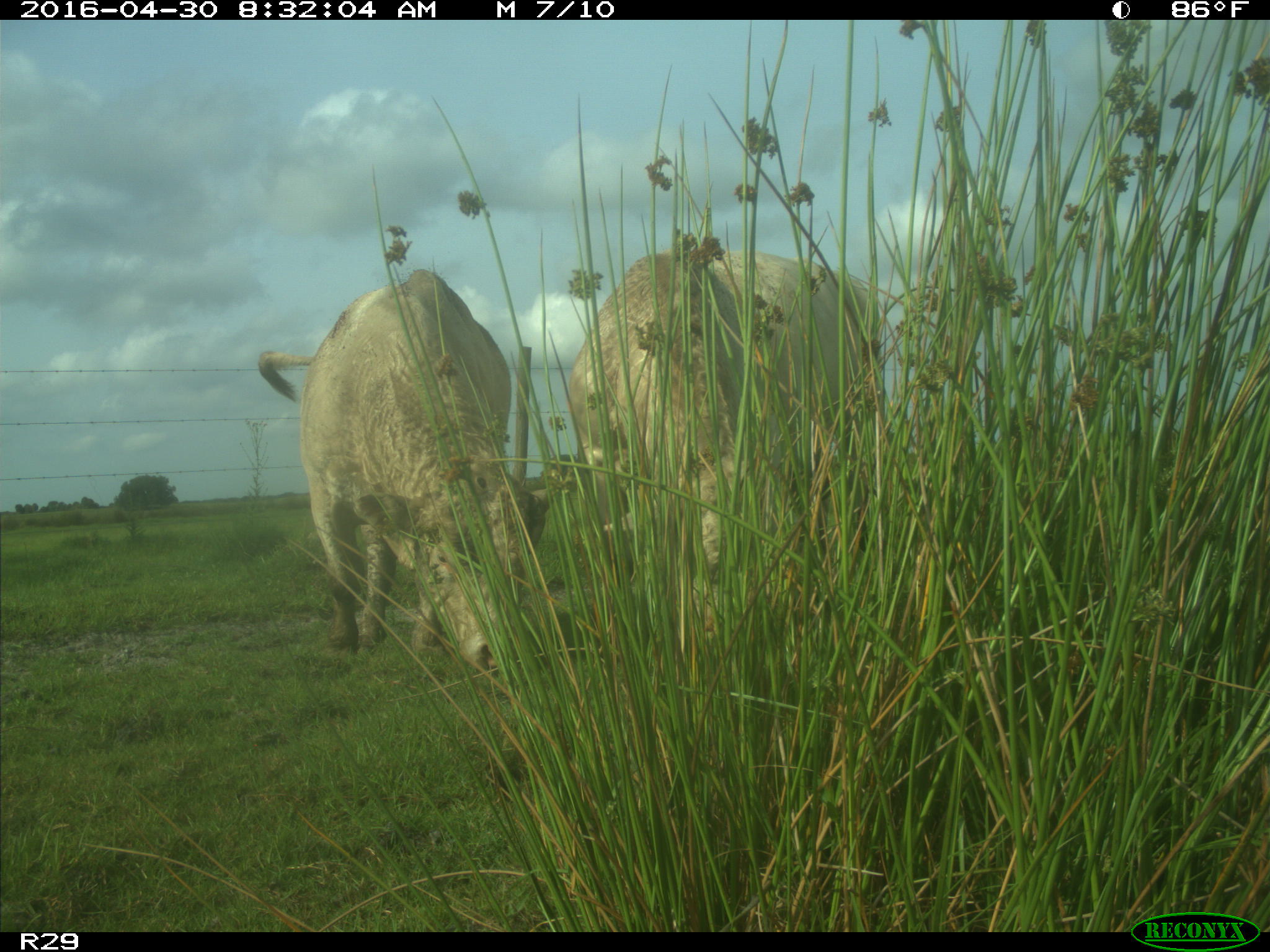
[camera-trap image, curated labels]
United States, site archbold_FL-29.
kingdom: Animalia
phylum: Chordata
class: Mammalia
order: Artiodactyla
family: Bovidae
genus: Bos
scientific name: Bos taurus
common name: domestic cow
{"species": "Bos taurus (domestic cow)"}